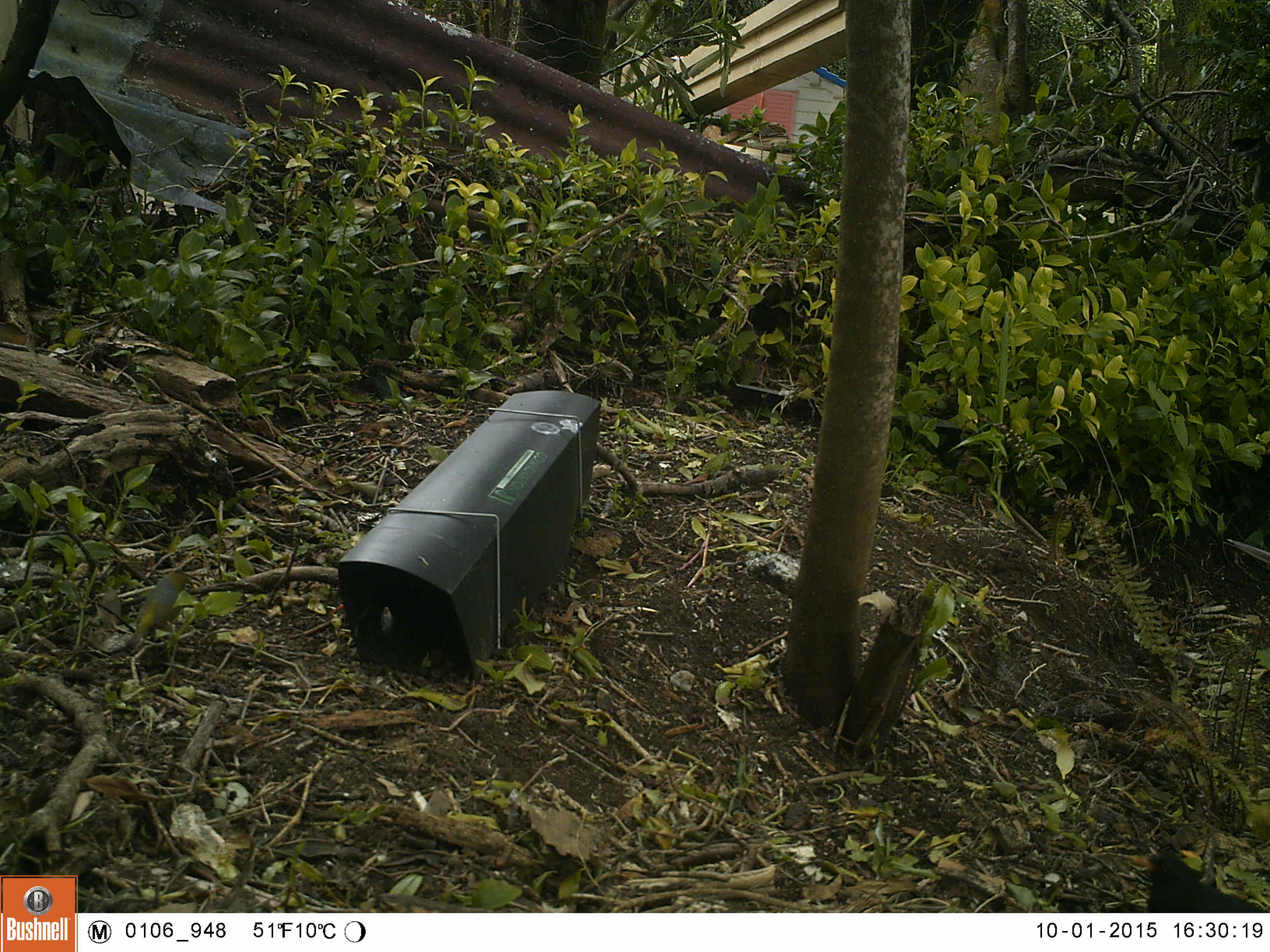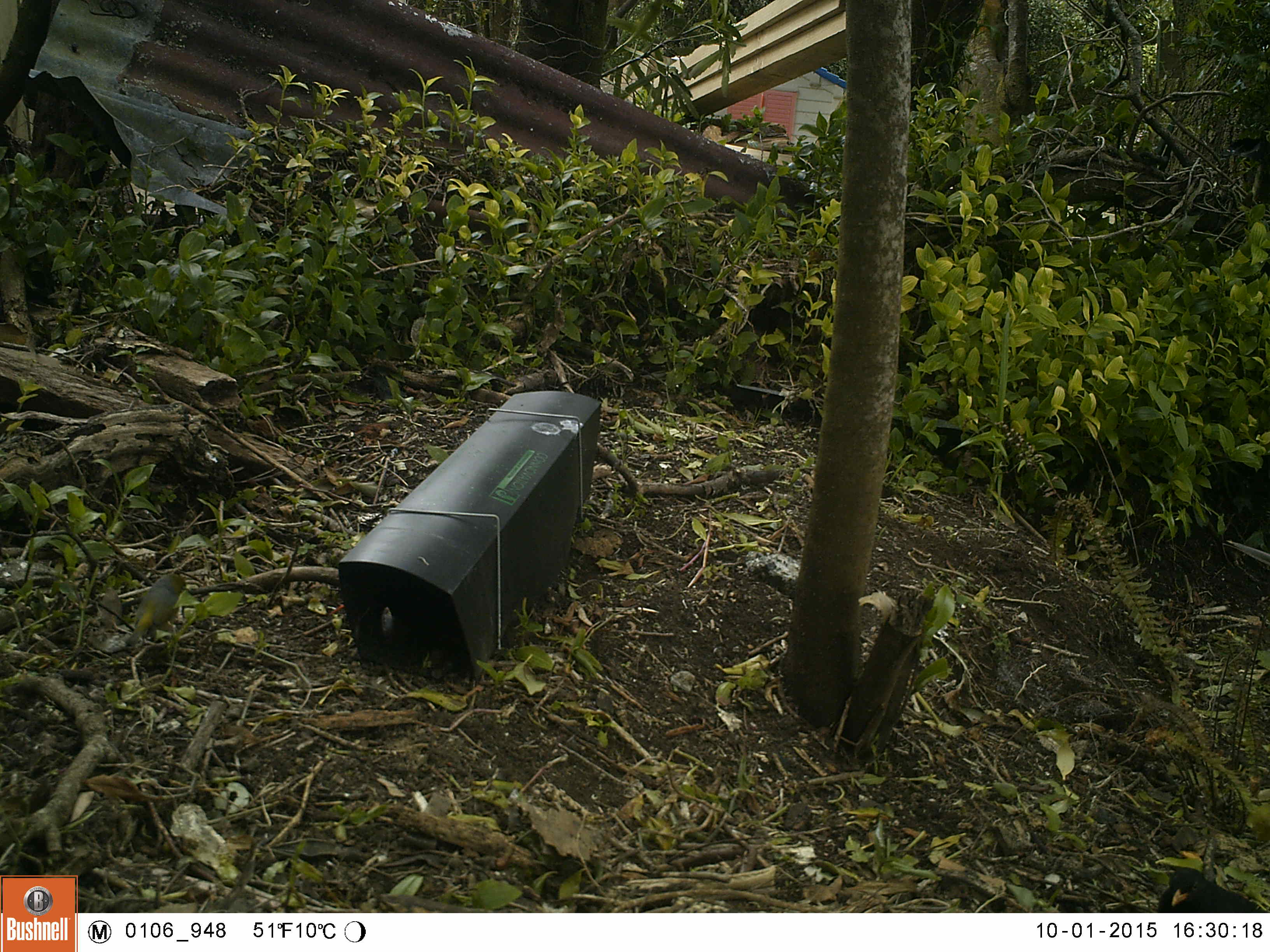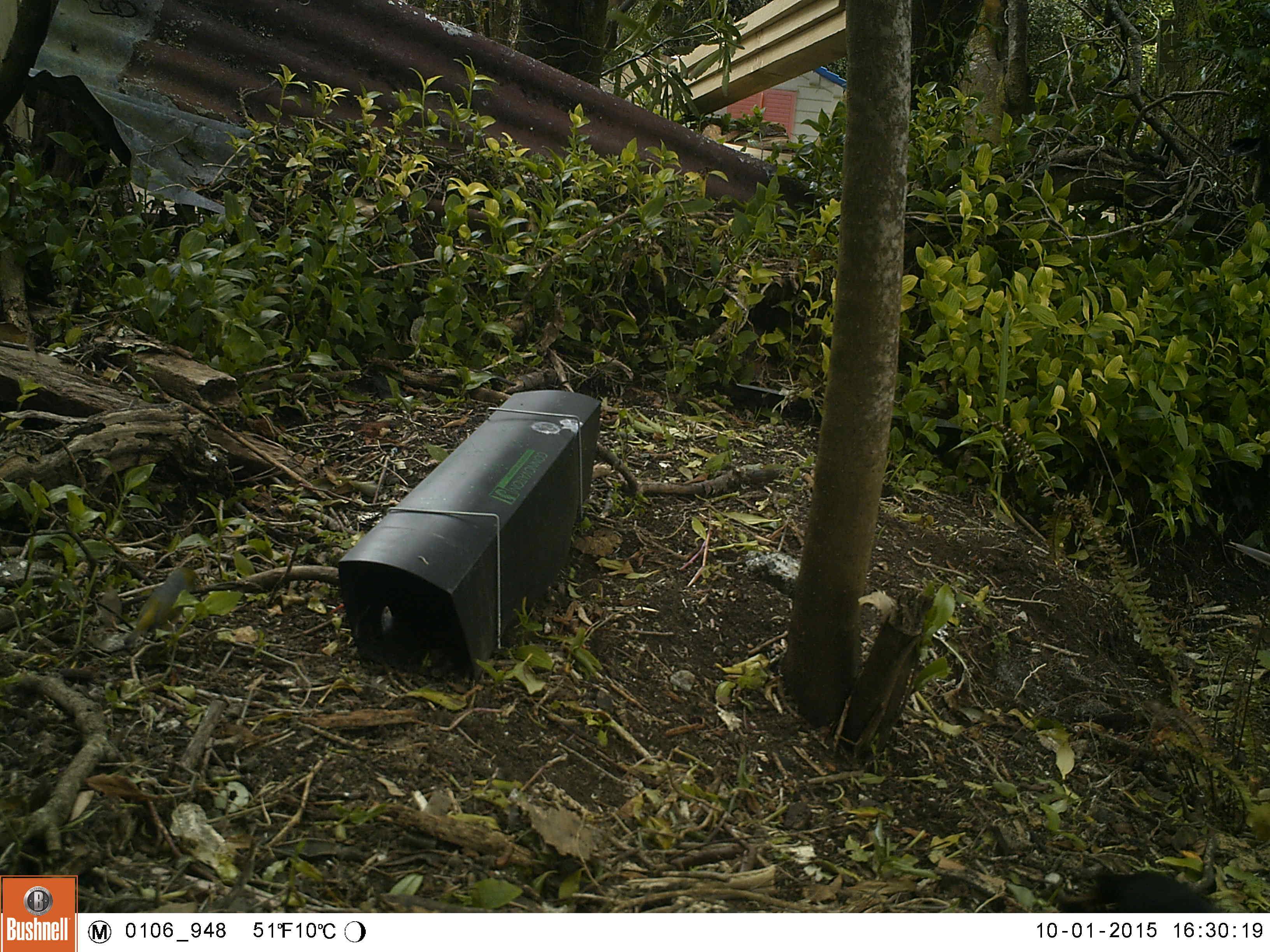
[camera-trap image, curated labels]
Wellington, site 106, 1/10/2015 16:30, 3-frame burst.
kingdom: Animalia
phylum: Chordata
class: Aves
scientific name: Aves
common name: bird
Bird (Aves).